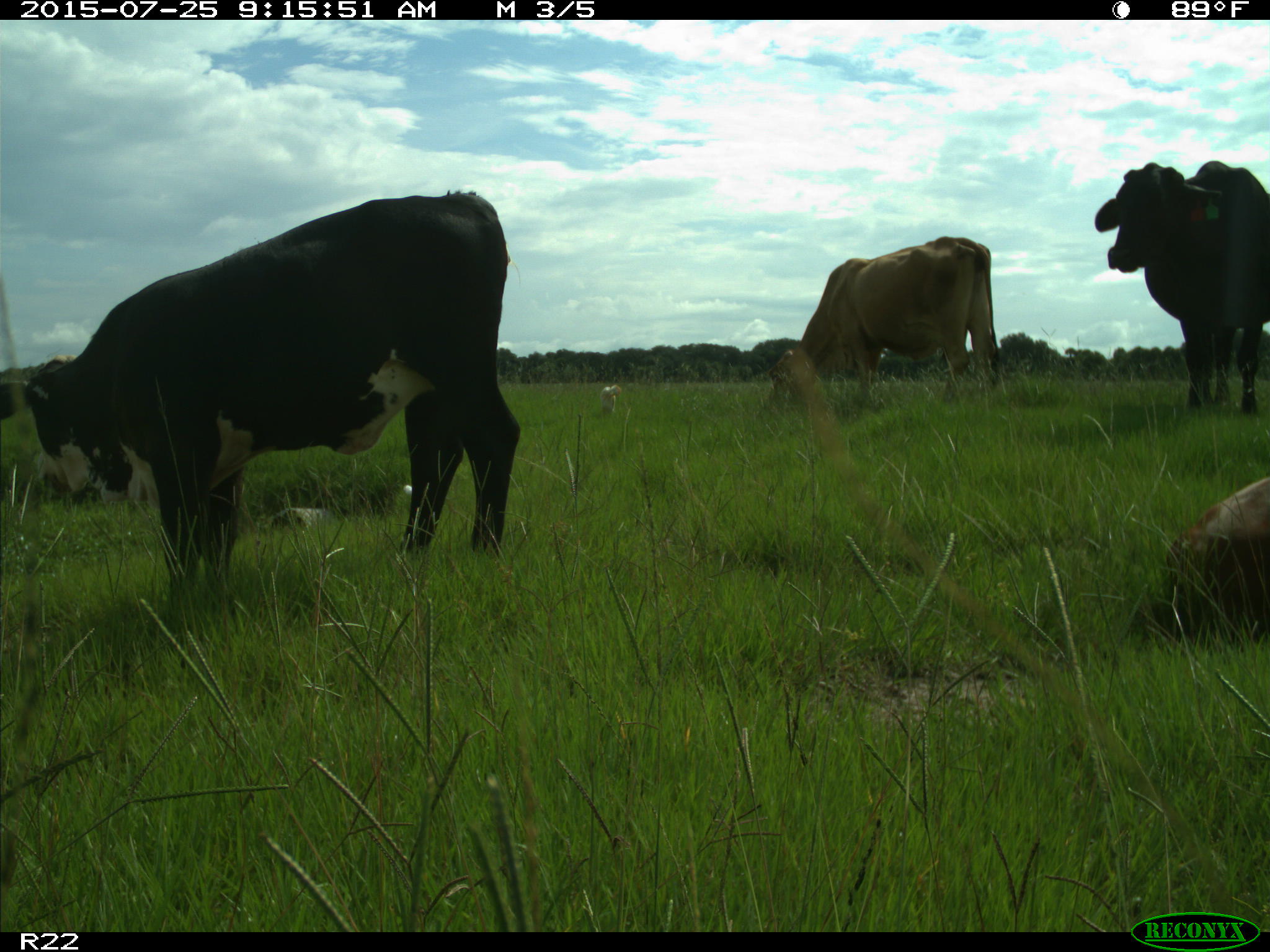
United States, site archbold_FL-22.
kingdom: Animalia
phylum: Chordata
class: Mammalia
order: Artiodactyla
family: Bovidae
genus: Bos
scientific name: Bos taurus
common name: domestic cow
Bos taurus (domestic cow).